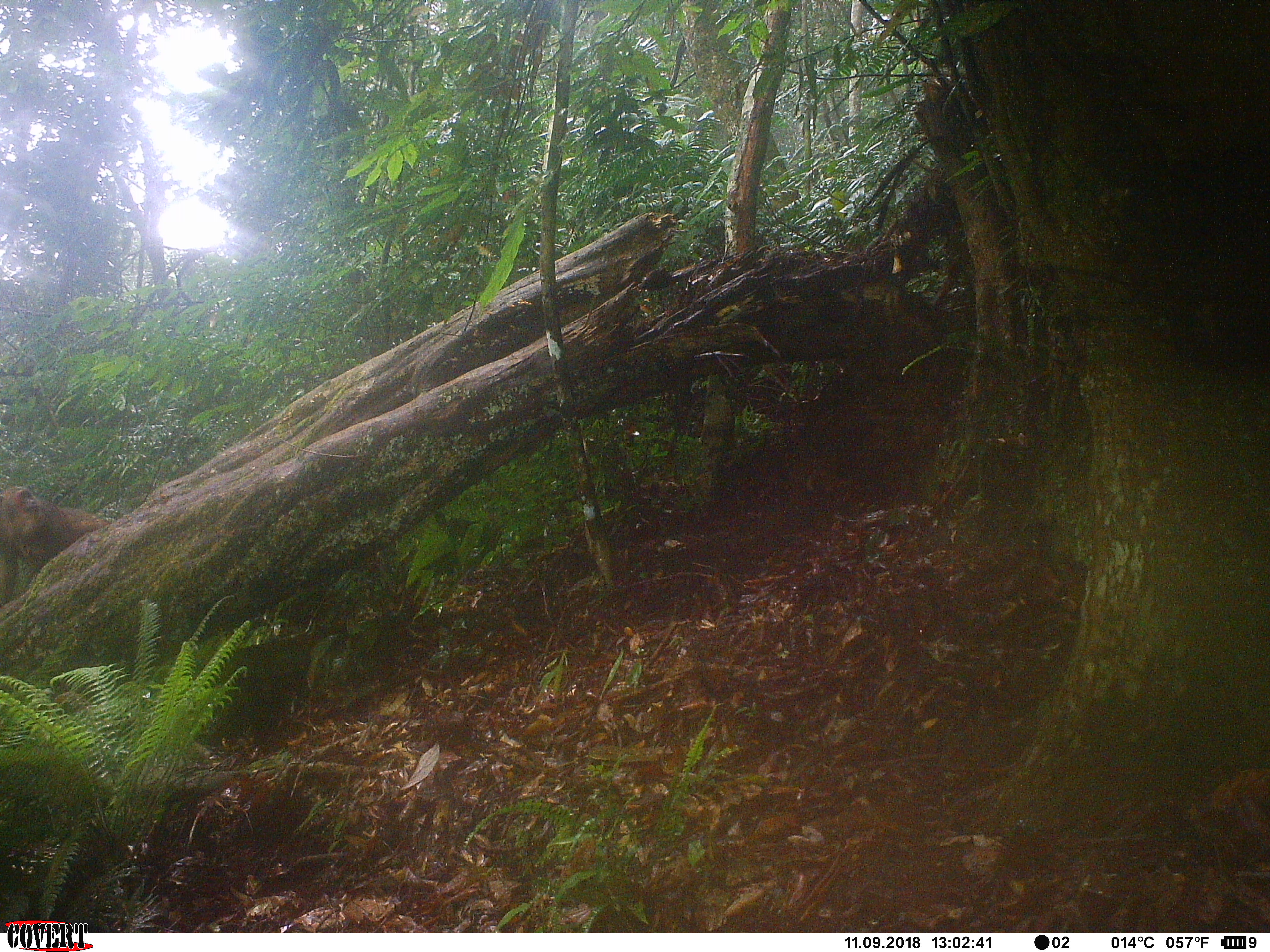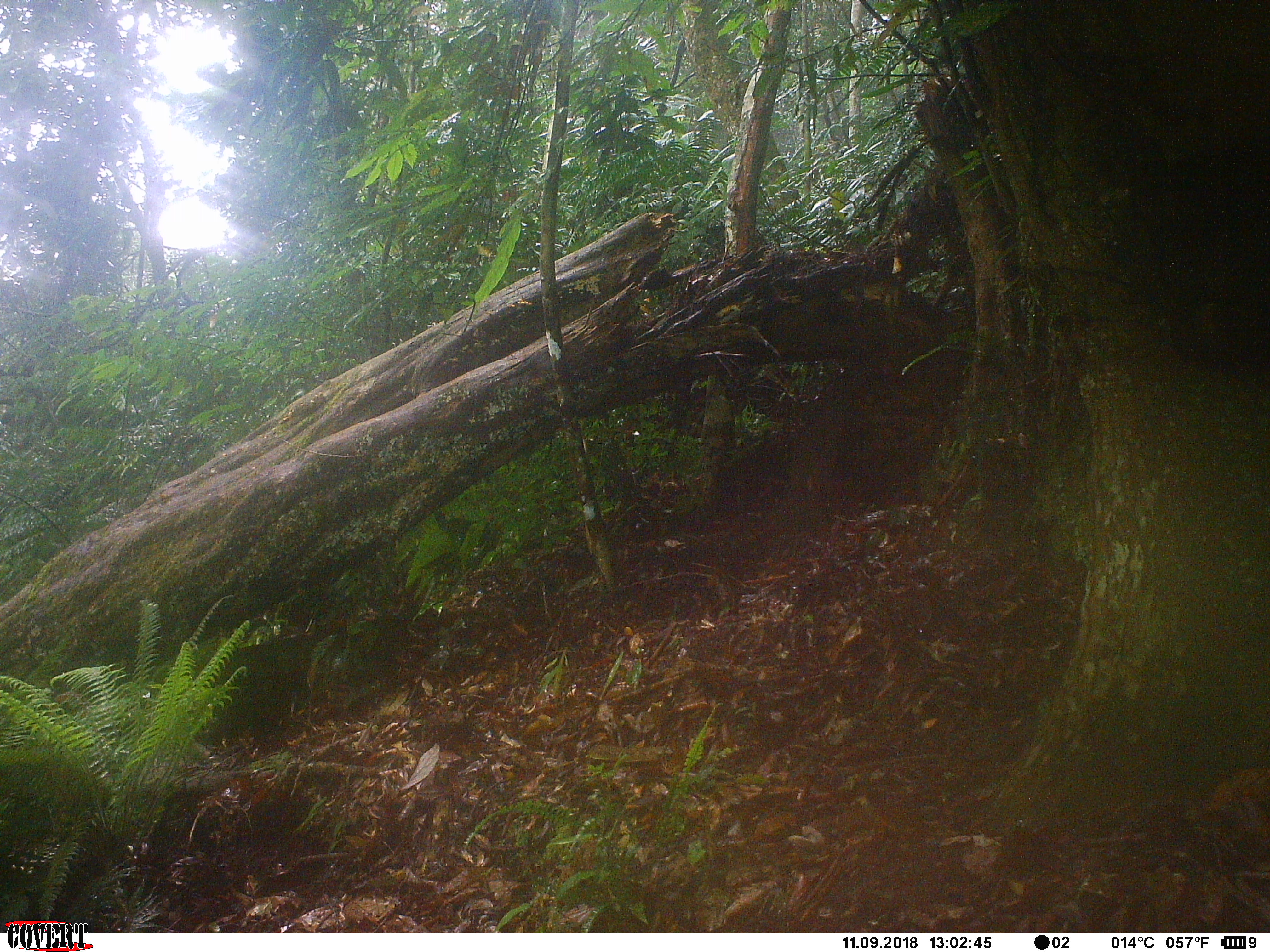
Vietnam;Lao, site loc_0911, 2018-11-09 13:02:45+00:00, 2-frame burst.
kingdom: Animalia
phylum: Chordata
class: Mammalia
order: Primates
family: Cercopithecidae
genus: Macaca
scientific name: Macaca arctoides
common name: stump-tailed macaque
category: stump tailed macaque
Stump tailed macaque (stump-tailed macaque) (Macaca arctoides). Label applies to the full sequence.